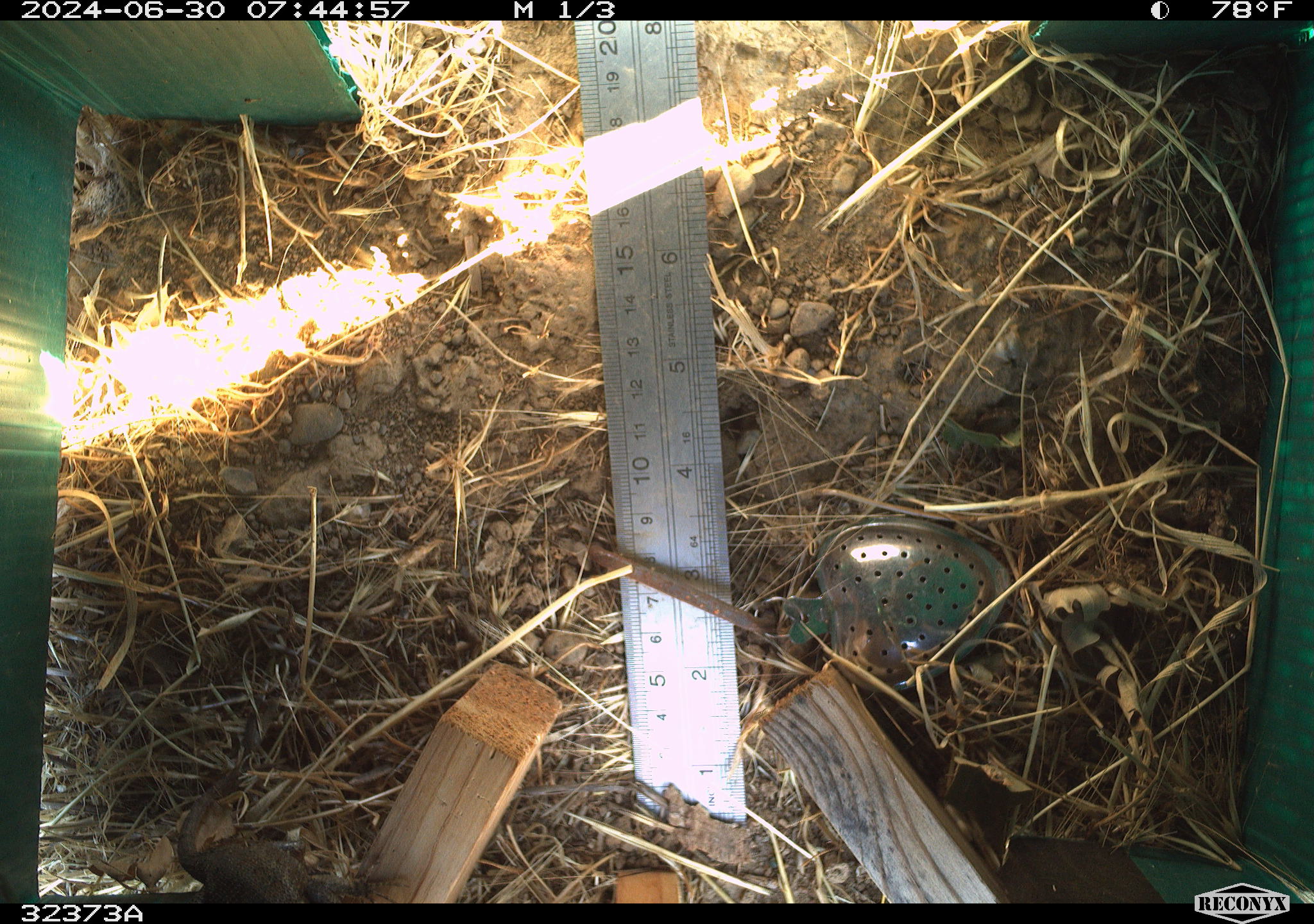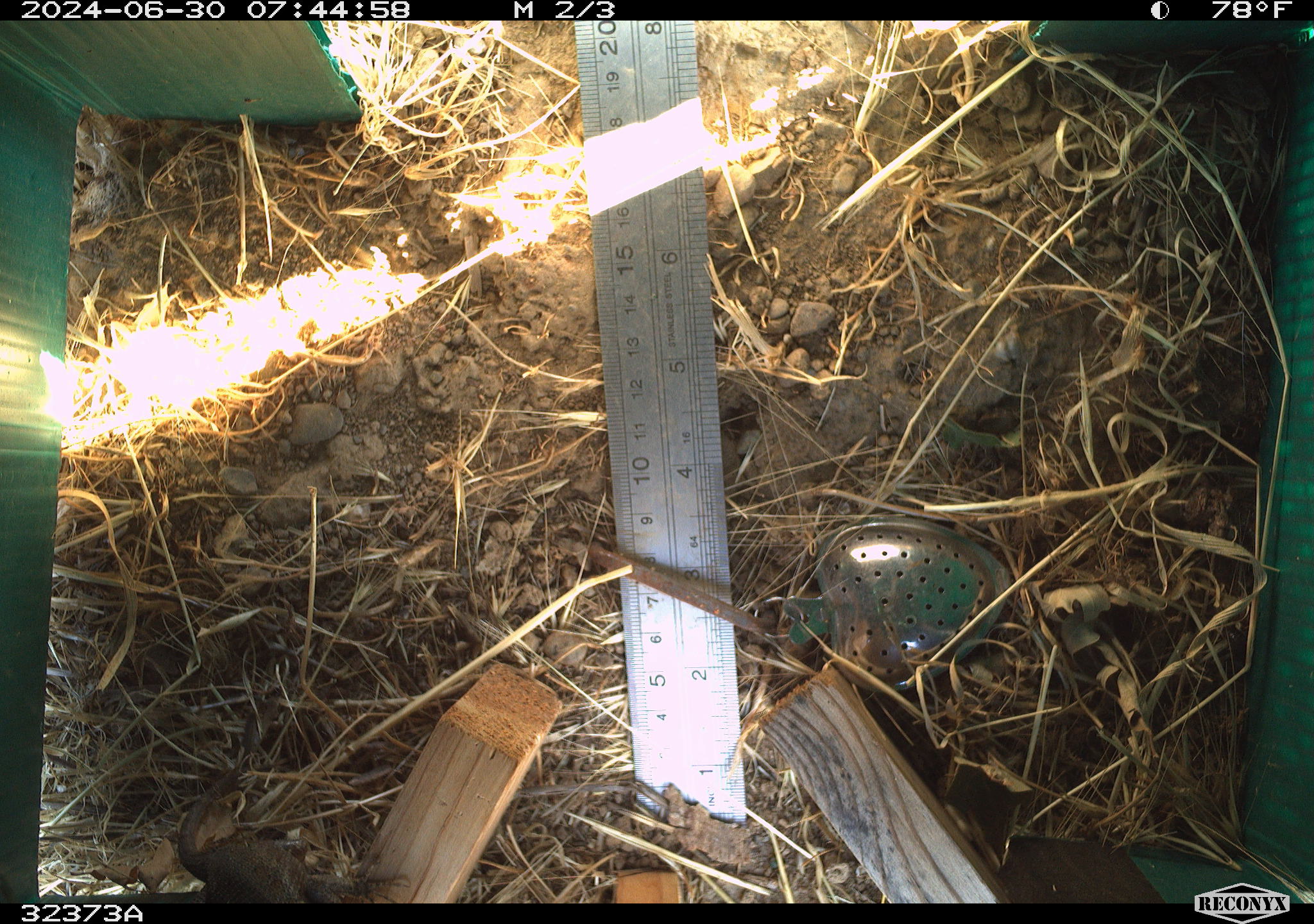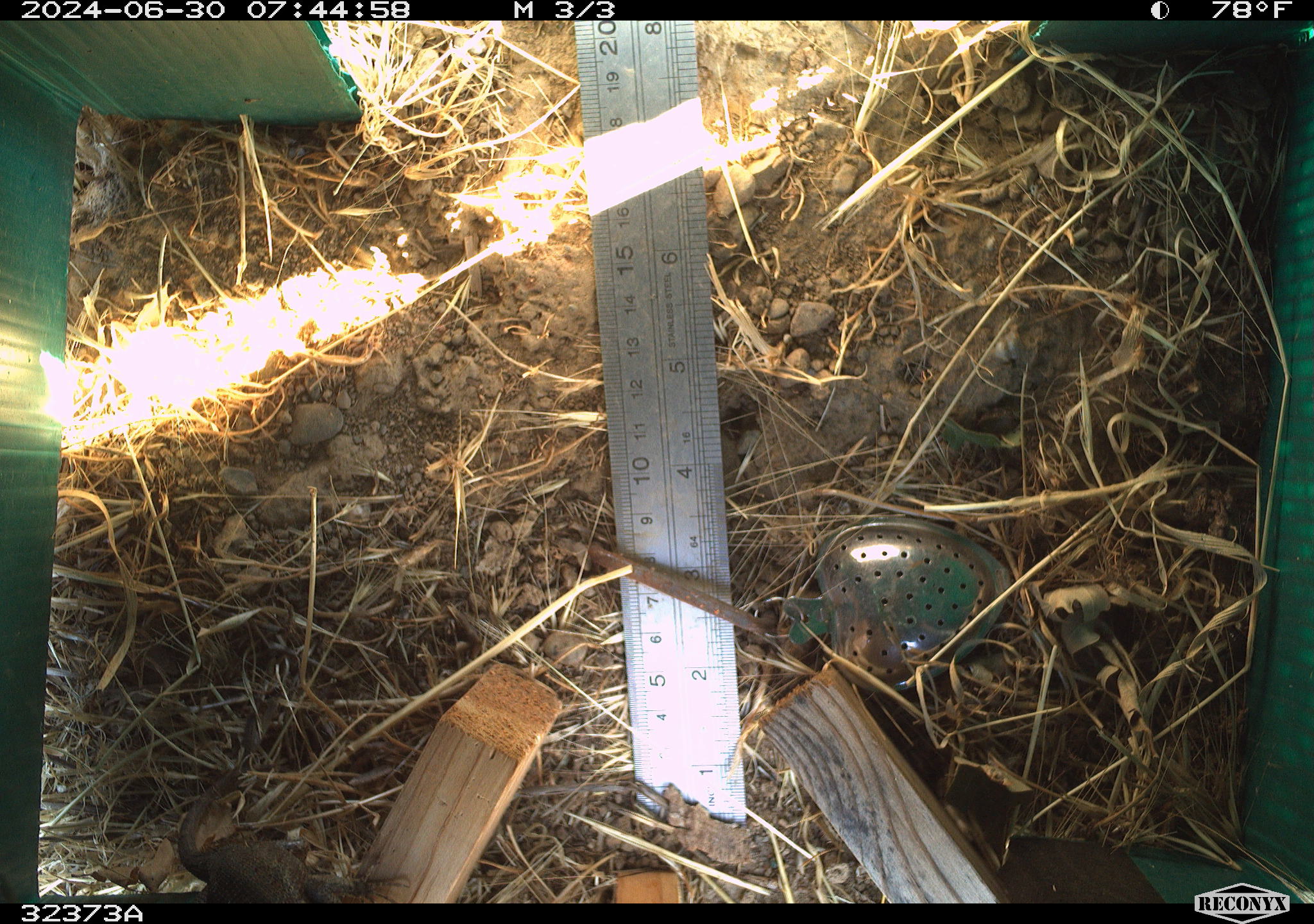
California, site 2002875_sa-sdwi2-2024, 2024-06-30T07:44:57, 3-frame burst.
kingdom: Animalia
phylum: Chordata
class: Reptilia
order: Squamata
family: Phrynosomatidae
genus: Sceloporus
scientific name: Sceloporus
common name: spiny lizards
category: sceloporus species